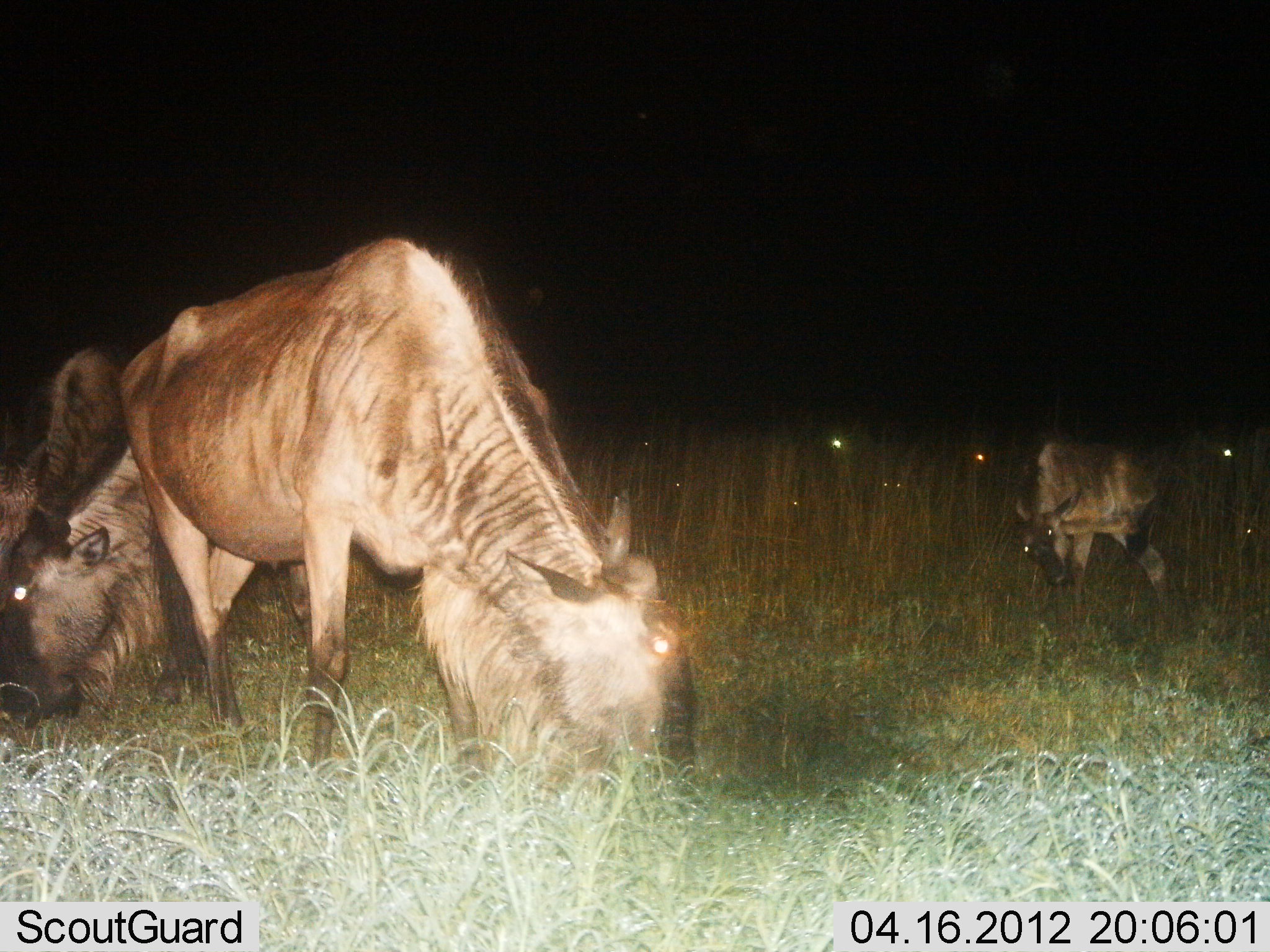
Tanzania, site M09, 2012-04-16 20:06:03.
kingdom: Animalia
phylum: Chordata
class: Mammalia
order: Artiodactyla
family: Bovidae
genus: Connochaetes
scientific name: Connochaetes taurinus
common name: blue wildebeest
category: wildebeest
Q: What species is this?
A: Wildebeest (blue wildebeest) (Connochaetes taurinus).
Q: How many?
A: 3.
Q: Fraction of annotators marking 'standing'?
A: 33%.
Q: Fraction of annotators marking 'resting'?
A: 8%.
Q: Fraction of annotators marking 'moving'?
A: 0%.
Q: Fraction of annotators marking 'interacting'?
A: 0%.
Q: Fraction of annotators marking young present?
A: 0%.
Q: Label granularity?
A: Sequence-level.